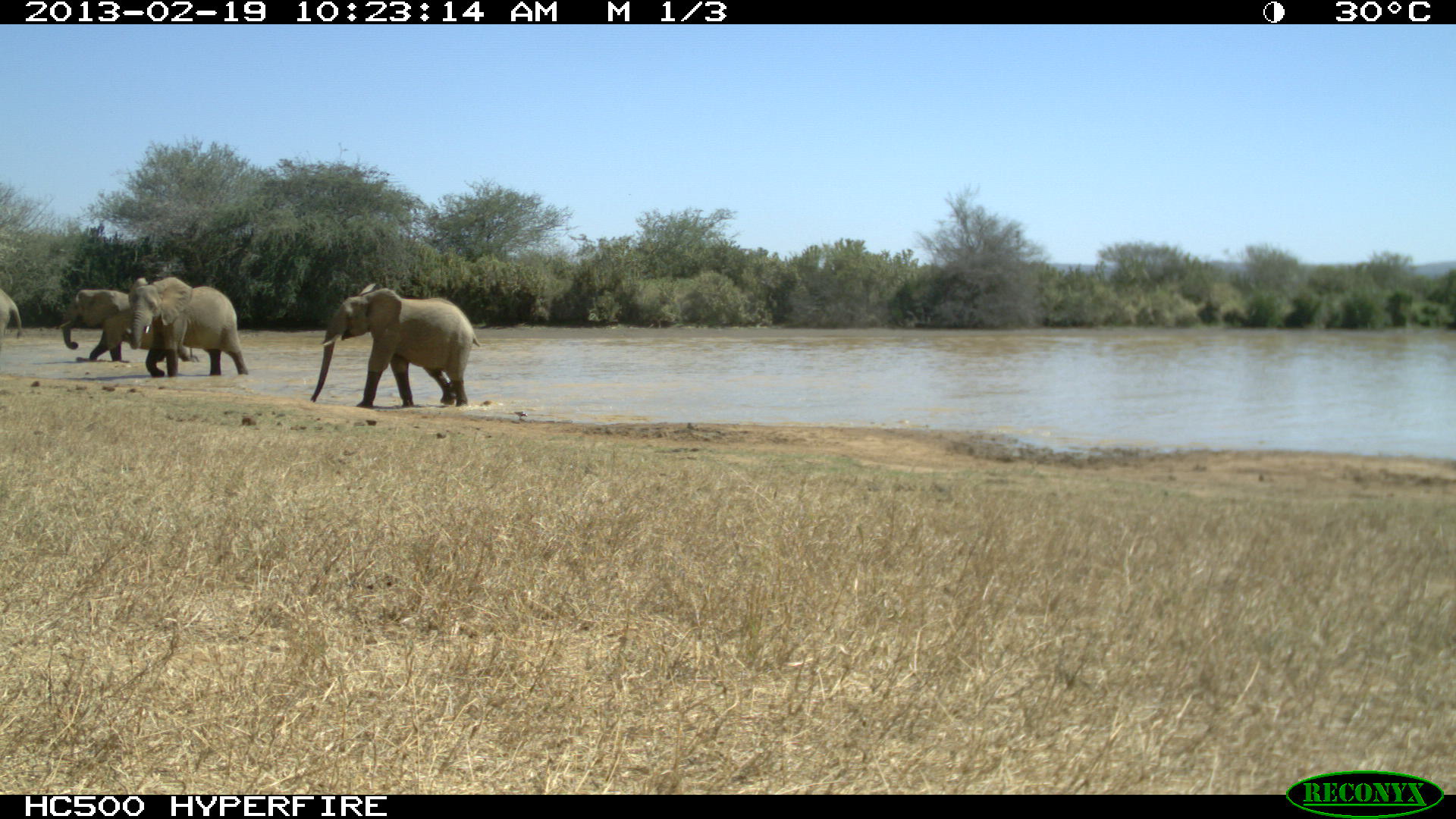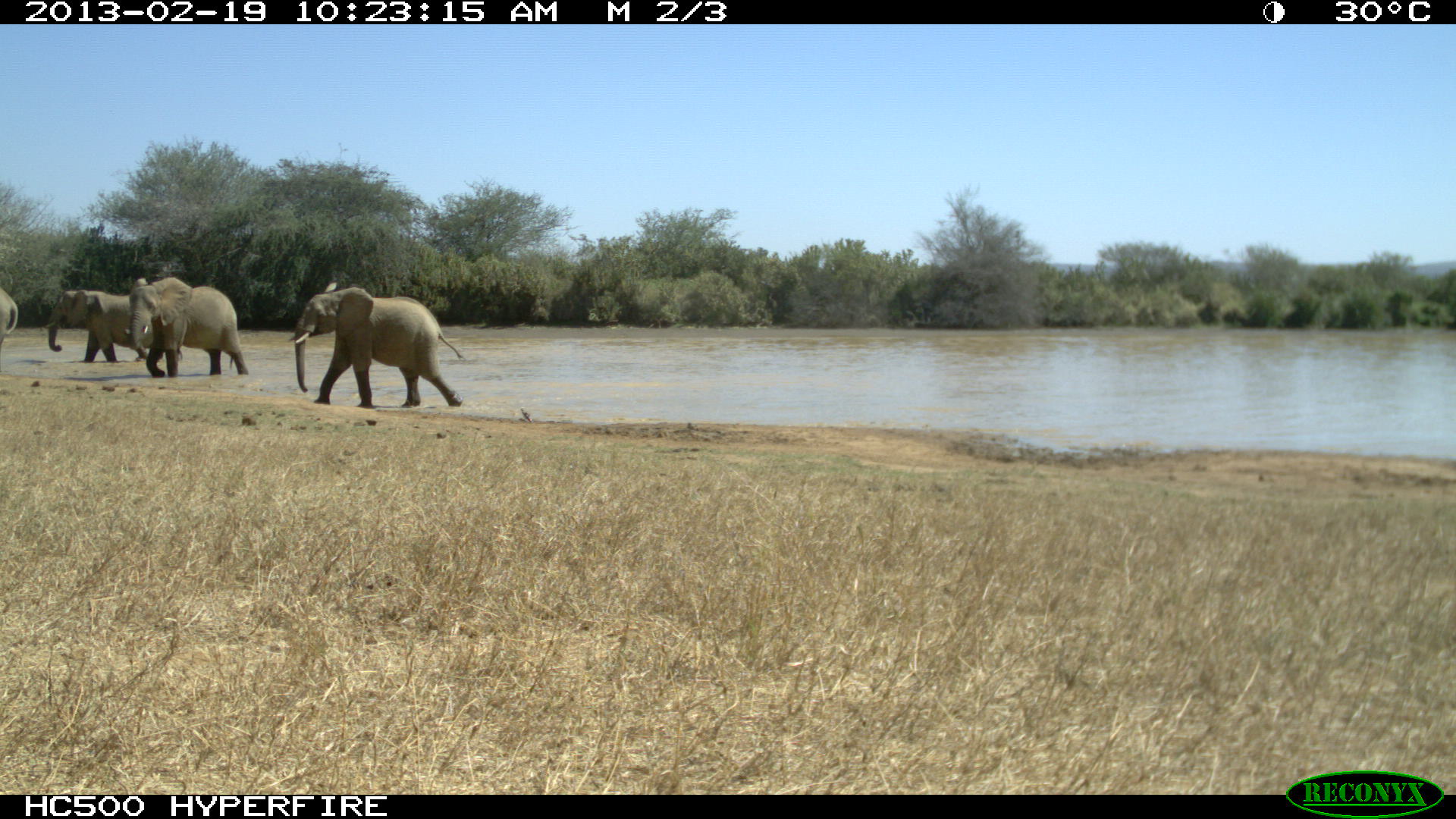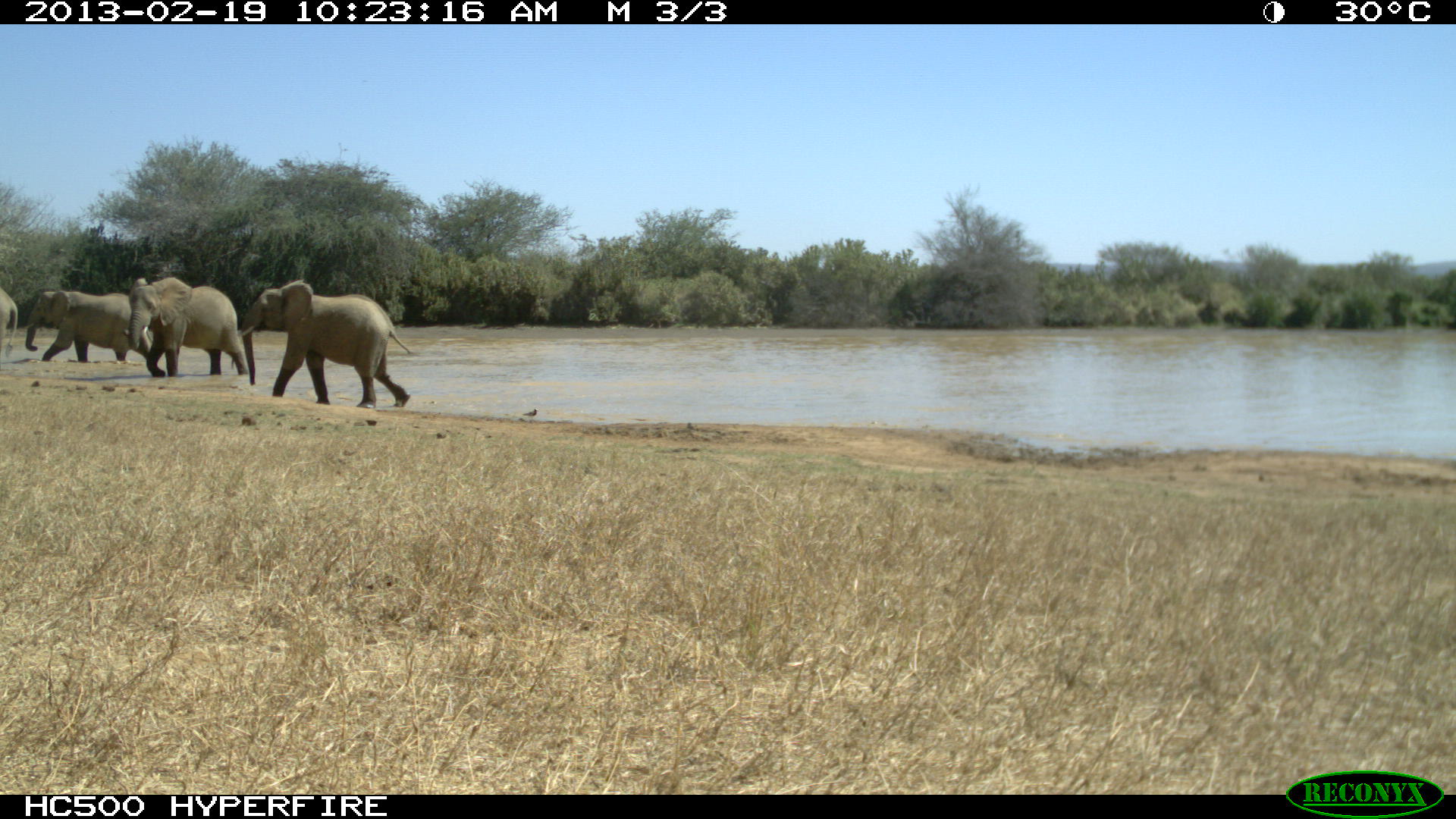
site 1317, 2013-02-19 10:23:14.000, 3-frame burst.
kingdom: Animalia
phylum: Chordata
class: Mammalia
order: Proboscidea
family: Elephantidae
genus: Loxodonta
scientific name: Loxodonta africana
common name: african bush elephant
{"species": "Loxodonta africana (african bush elephant)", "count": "4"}